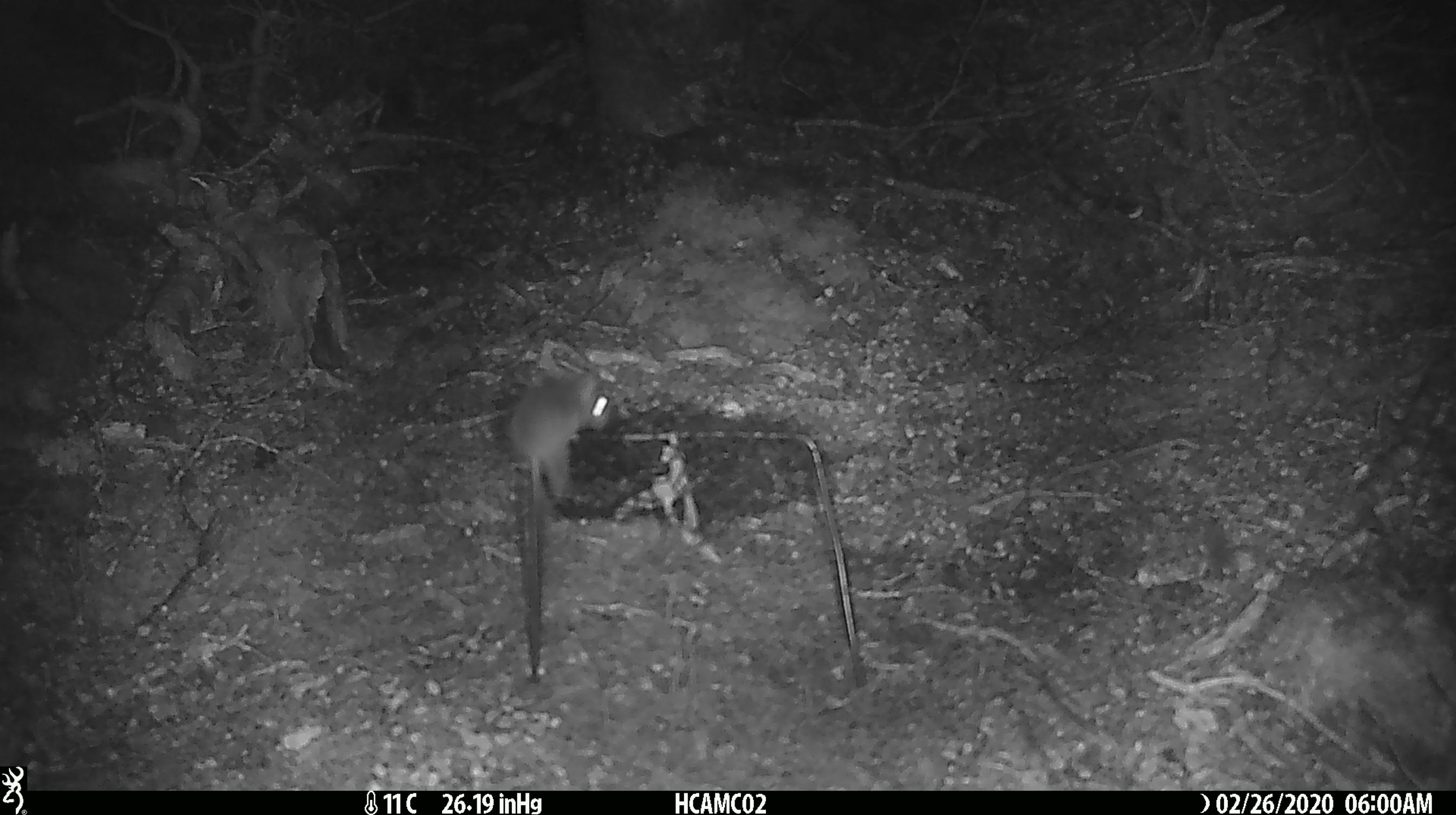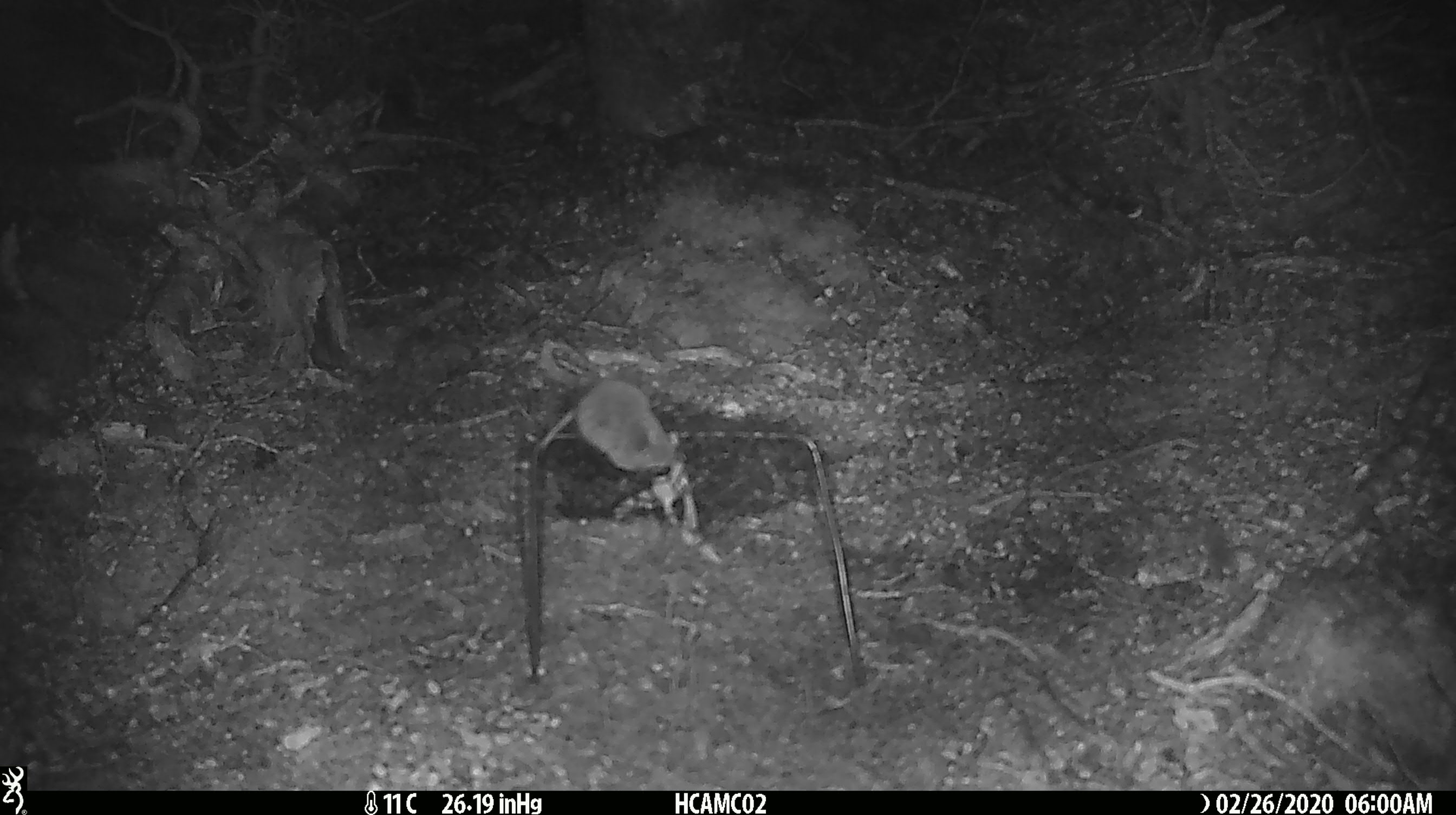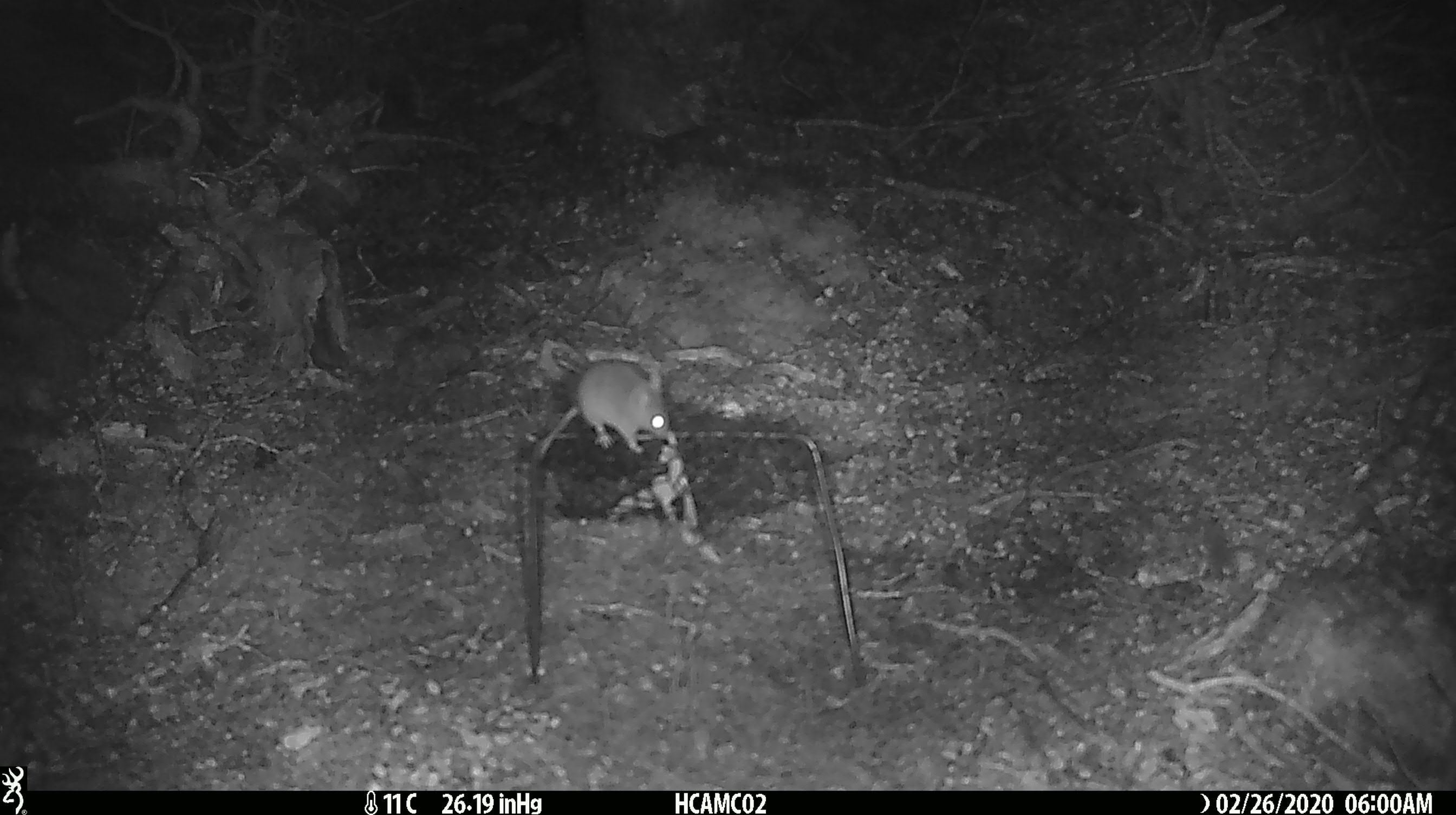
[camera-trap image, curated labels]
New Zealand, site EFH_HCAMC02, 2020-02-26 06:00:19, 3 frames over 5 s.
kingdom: Animalia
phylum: Chordata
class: Mammalia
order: Rodentia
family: Muridae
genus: Mus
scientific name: Mus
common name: mouse